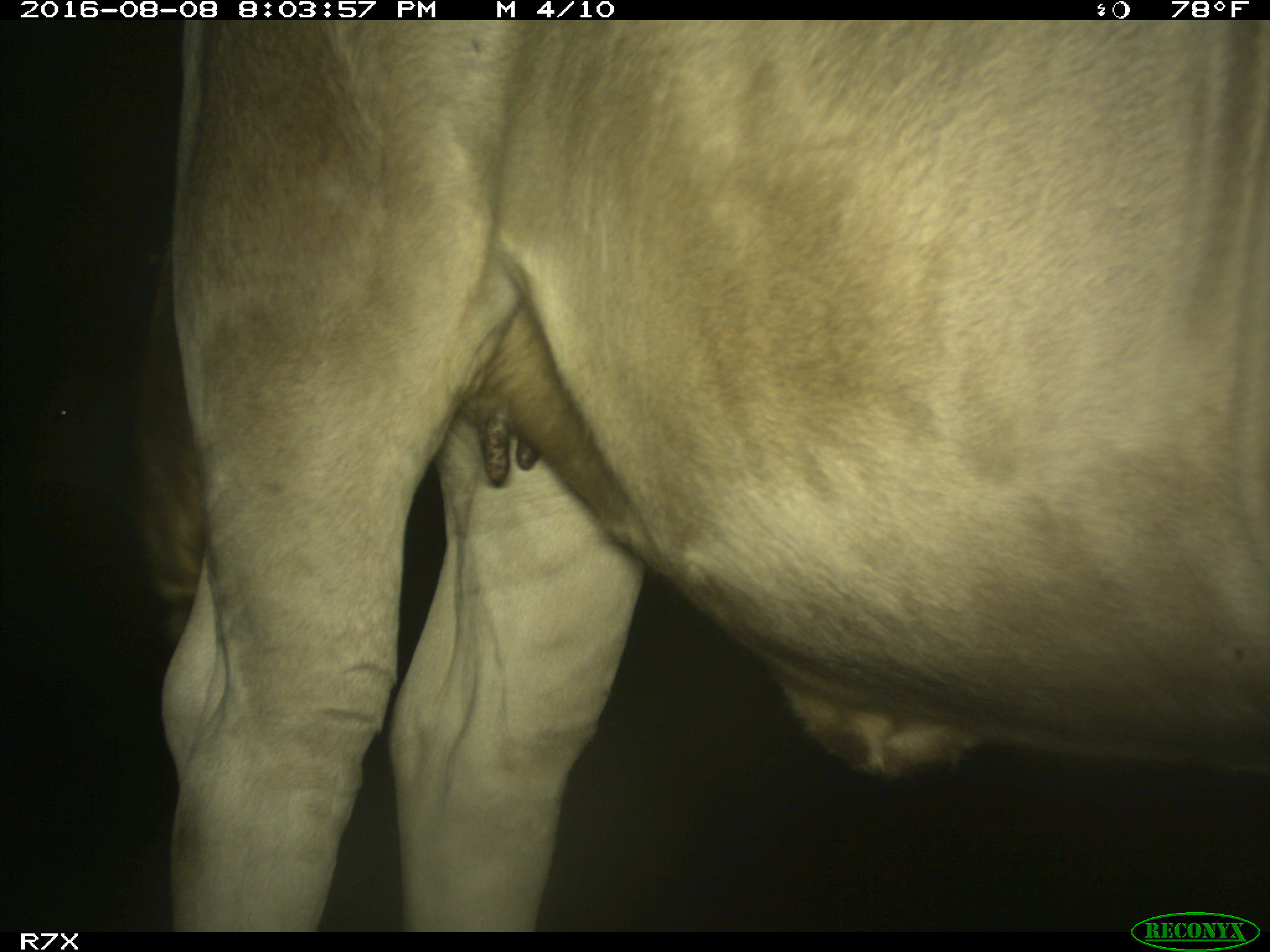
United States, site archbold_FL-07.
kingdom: Animalia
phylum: Chordata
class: Mammalia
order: Artiodactyla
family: Bovidae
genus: Bos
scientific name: Bos taurus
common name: domestic cow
Bos taurus (domestic cow).